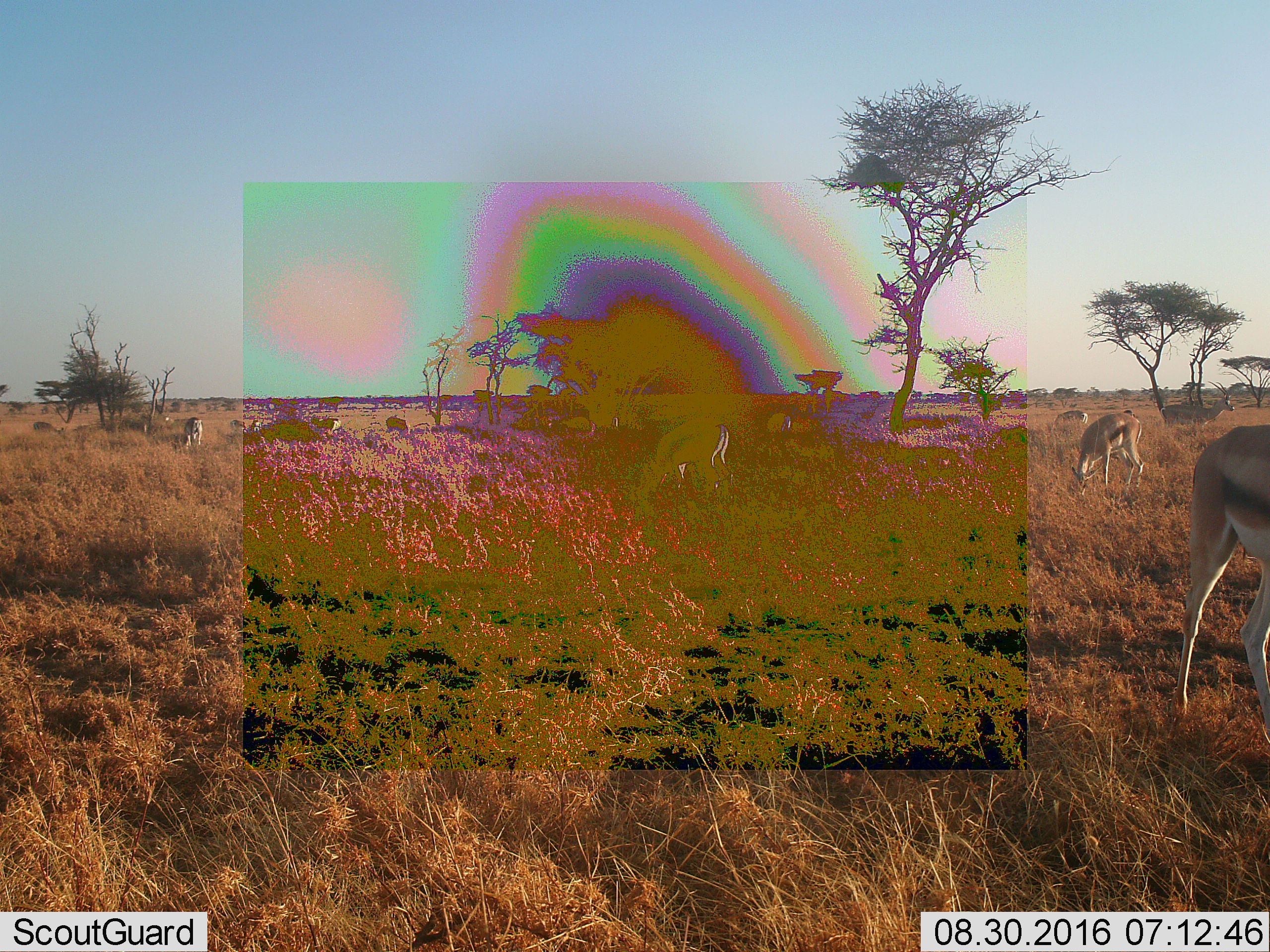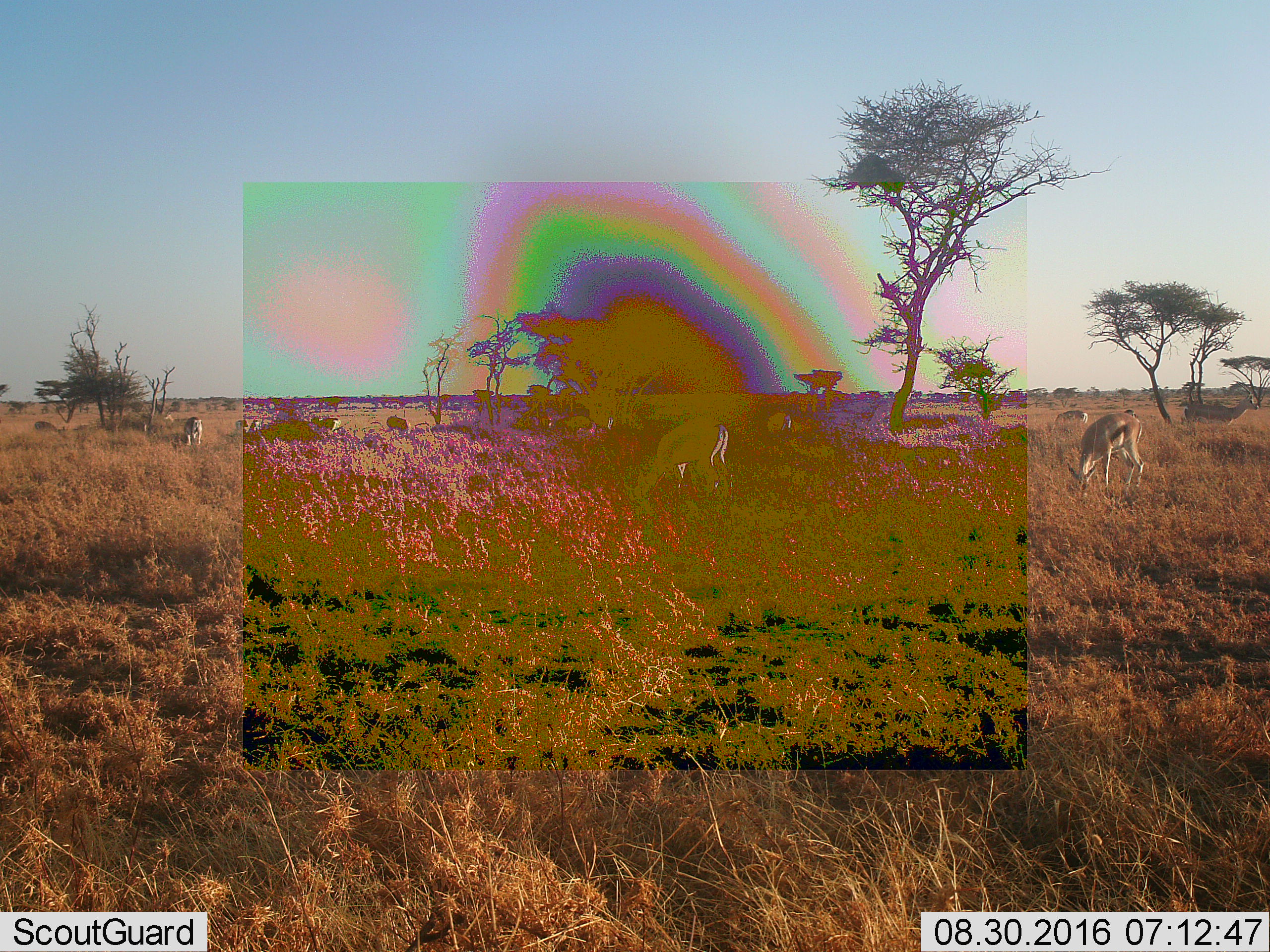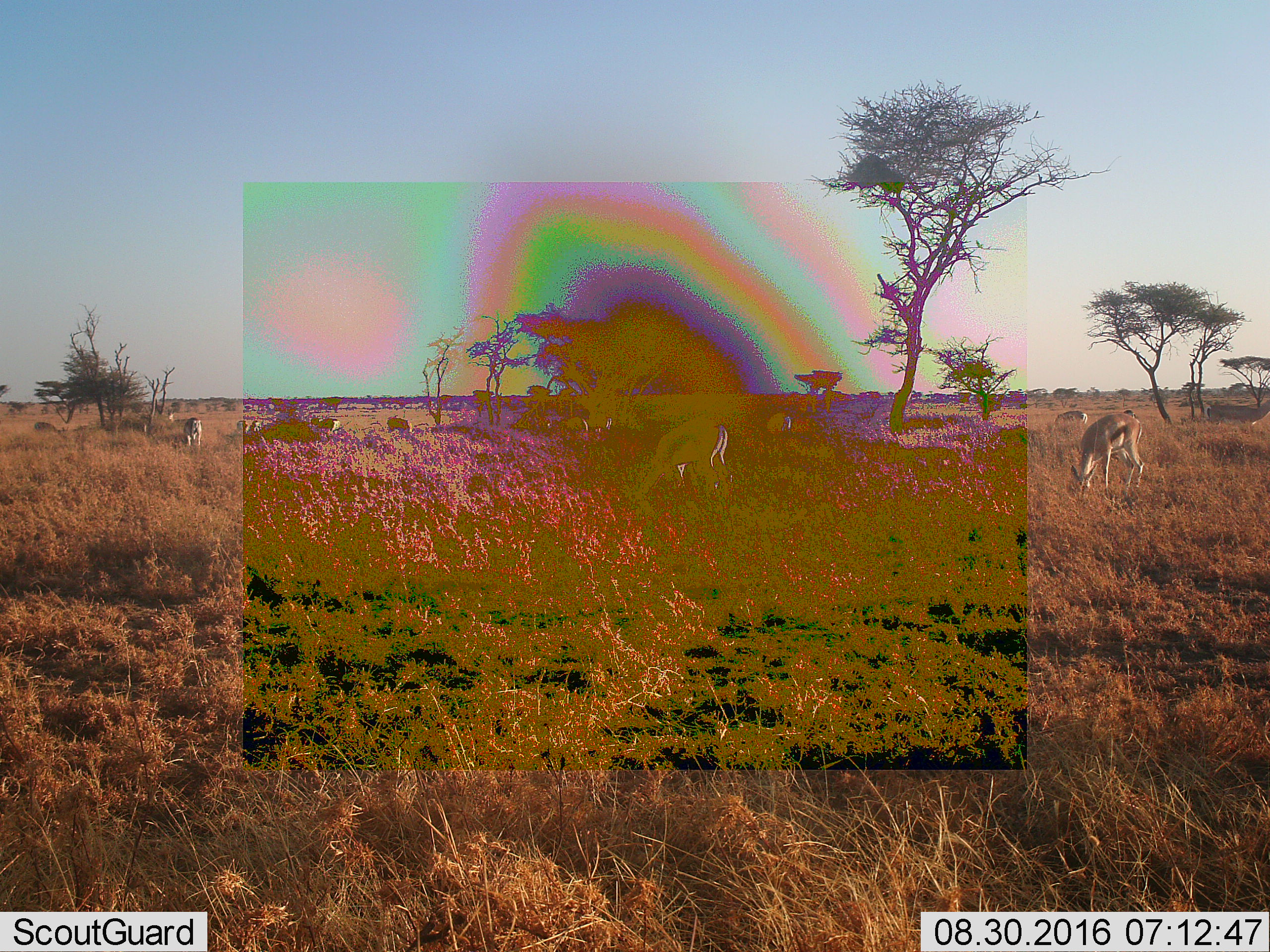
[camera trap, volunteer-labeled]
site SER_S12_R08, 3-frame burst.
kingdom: Animalia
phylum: Chordata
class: Mammalia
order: Artiodactyla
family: Bovidae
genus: Eudorcas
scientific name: Eudorcas thomsonii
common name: thomson's gazelle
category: gazellethomsons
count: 11-50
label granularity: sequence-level